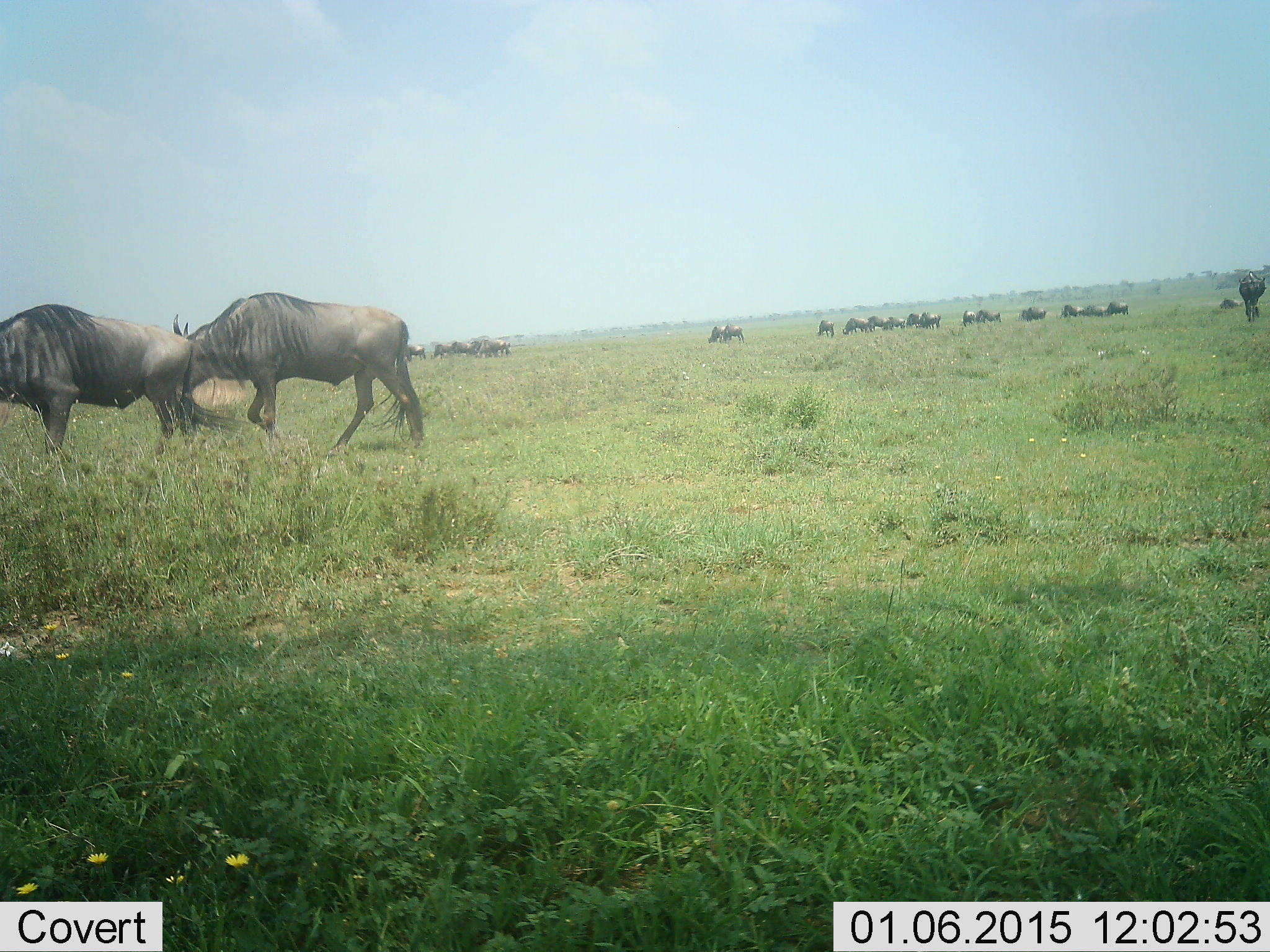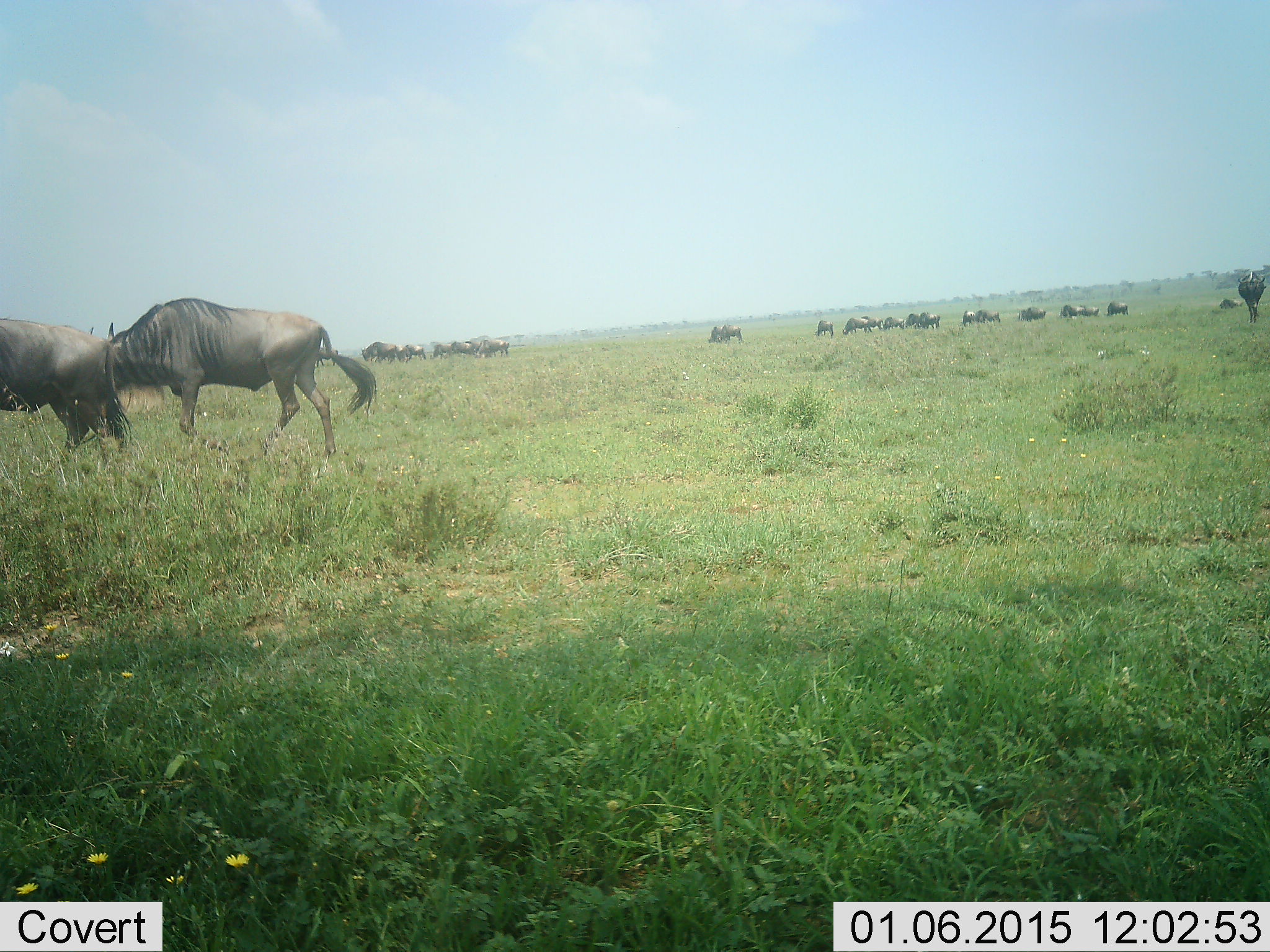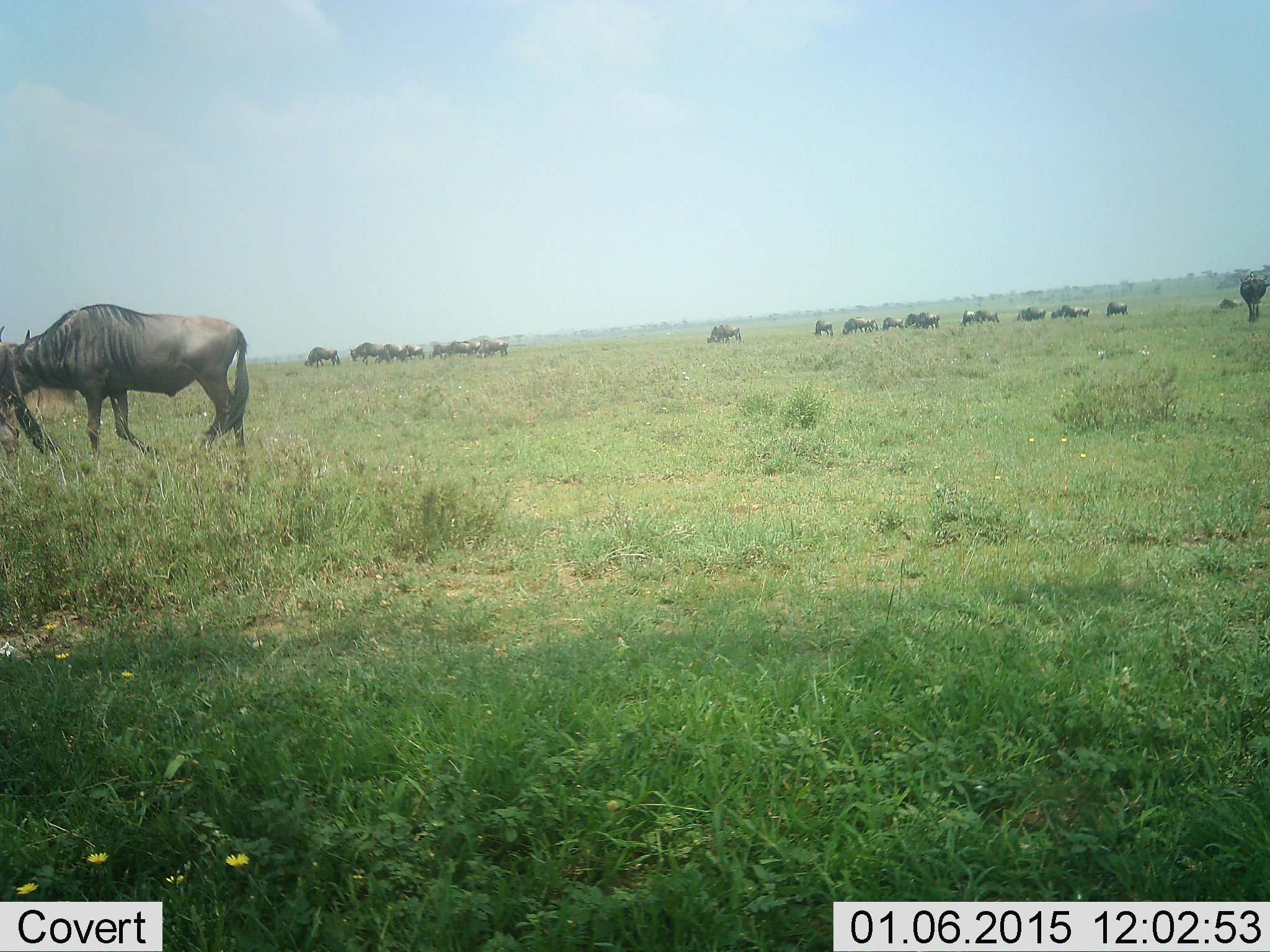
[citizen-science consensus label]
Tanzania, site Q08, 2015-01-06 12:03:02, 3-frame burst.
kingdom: Animalia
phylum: Chordata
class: Mammalia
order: Artiodactyla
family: Bovidae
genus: Connochaetes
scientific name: Connochaetes taurinus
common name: blue wildebeest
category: wildebeest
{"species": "wildebeest (blue wildebeest) (Connochaetes taurinus)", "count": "11-50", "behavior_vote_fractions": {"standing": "30%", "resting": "0%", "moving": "80%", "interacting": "10%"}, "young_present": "0%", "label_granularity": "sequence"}